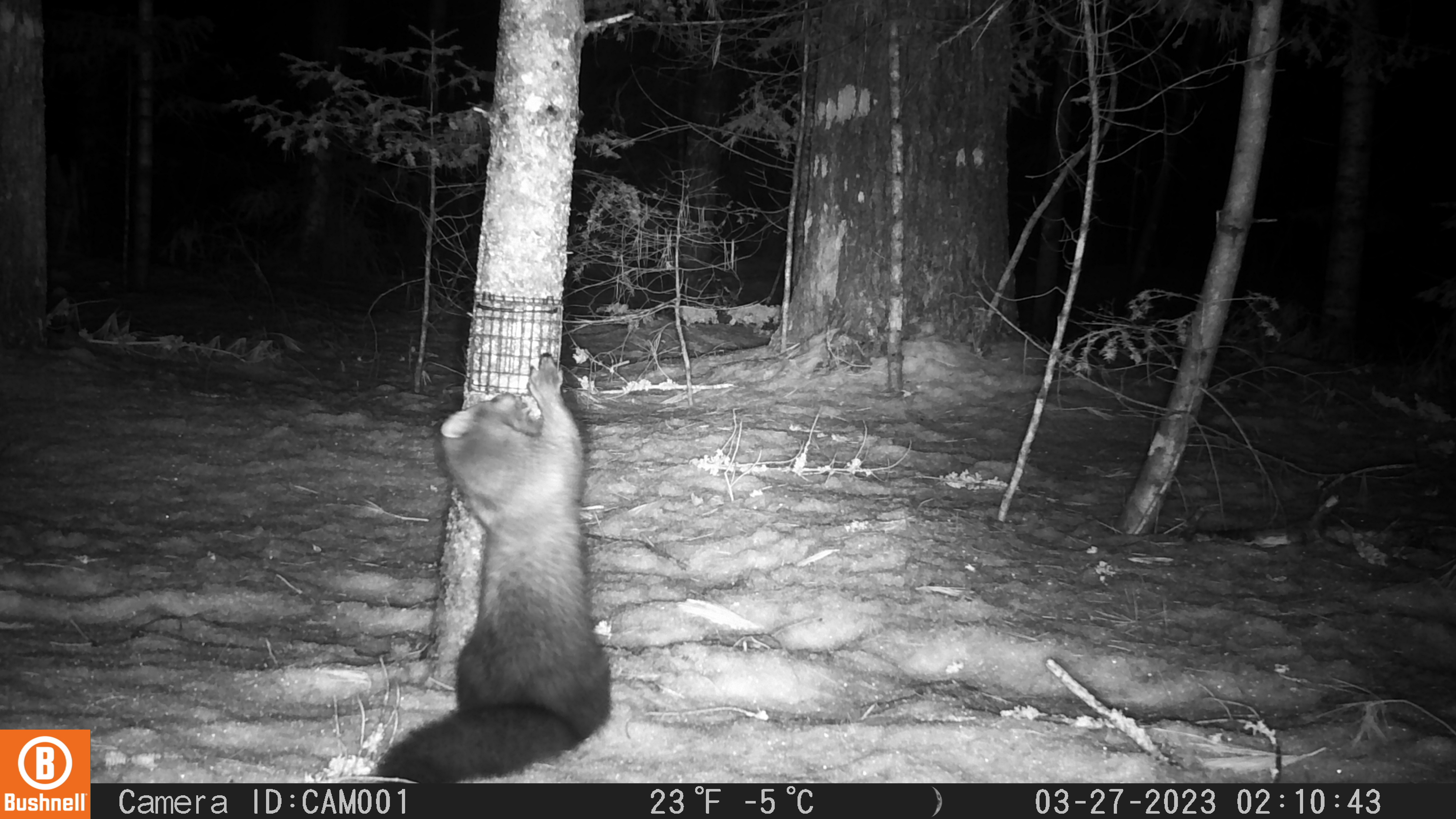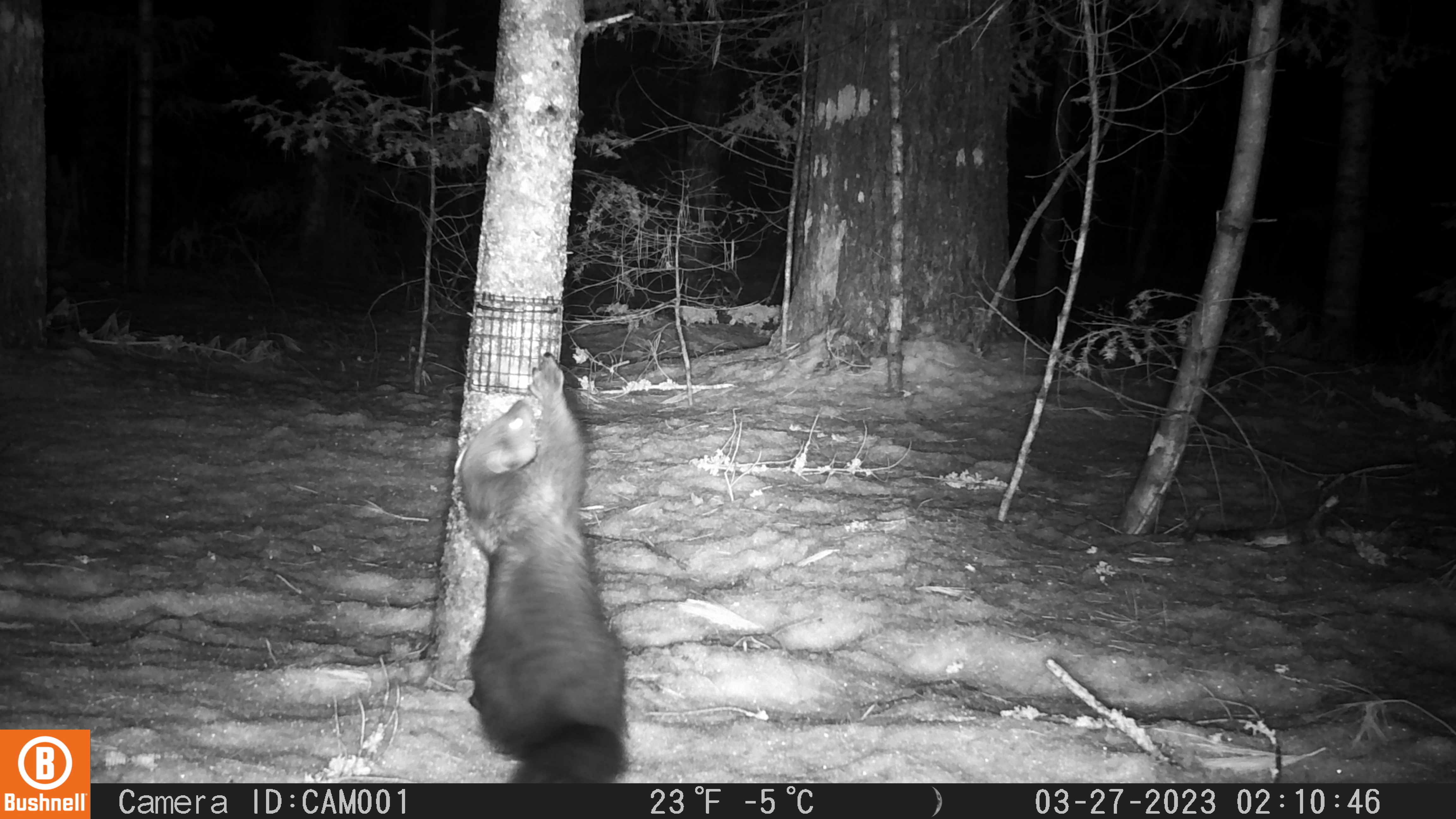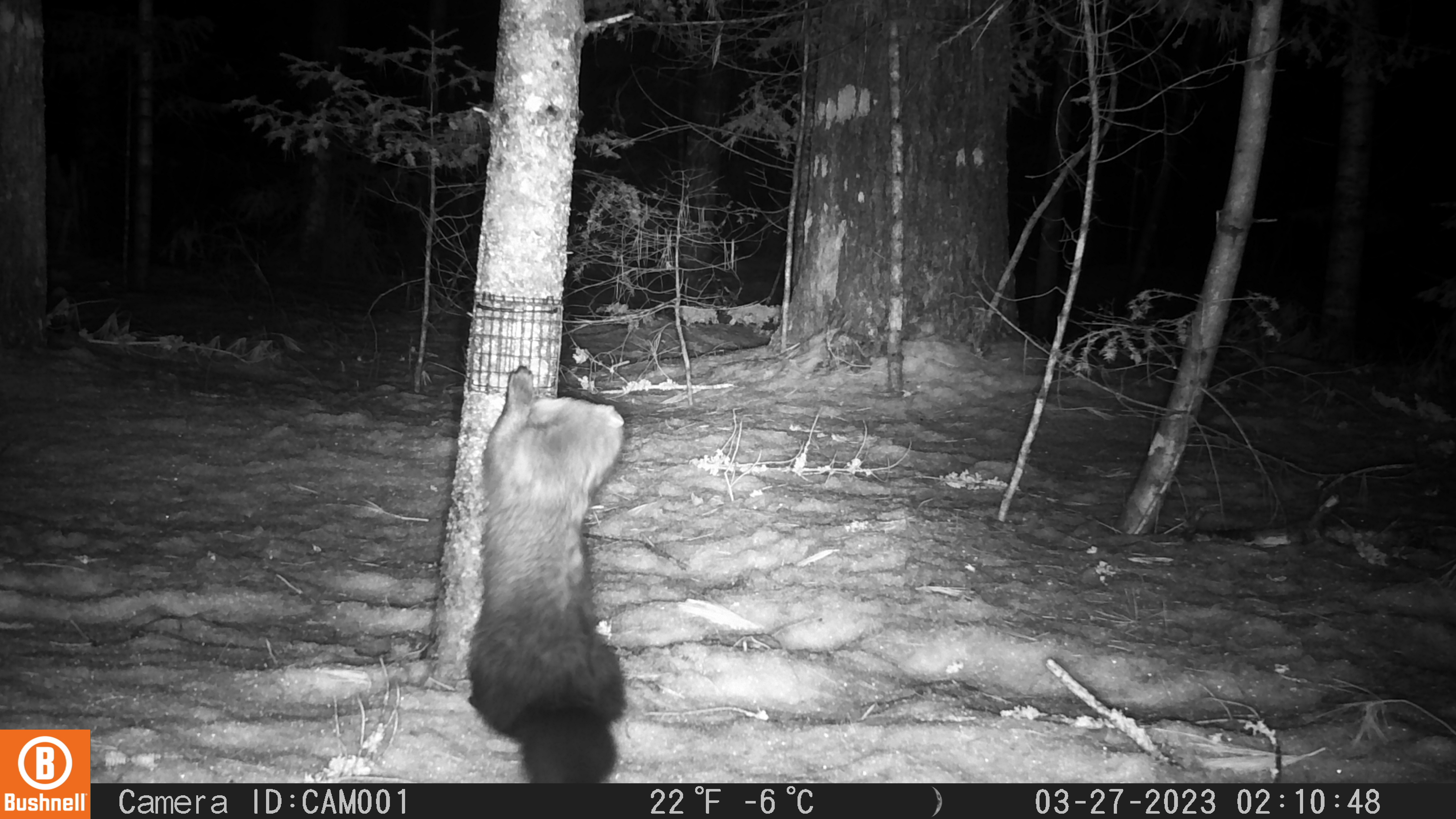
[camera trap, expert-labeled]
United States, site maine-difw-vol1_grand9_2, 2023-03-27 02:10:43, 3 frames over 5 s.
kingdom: Animalia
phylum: Chordata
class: Mammalia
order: Carnivora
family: Mustelidae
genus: Pekania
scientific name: Pekania pennanti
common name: fisher